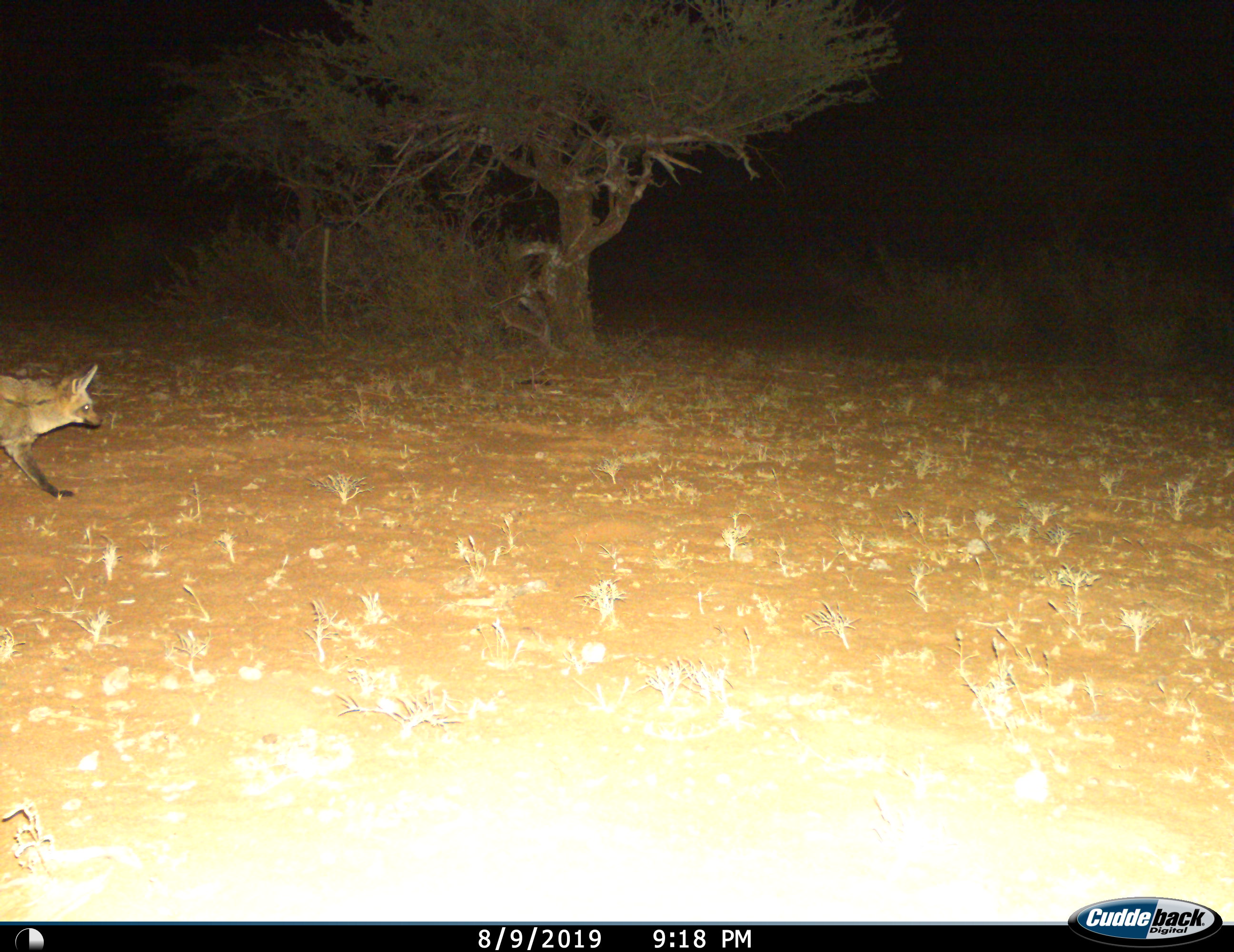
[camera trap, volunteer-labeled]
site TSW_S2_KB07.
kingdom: Animalia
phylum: Chordata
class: Mammalia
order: Carnivora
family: Canidae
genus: Otocyon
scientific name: Otocyon megalotis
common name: bat-eared fox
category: foxbateared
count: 1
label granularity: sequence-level